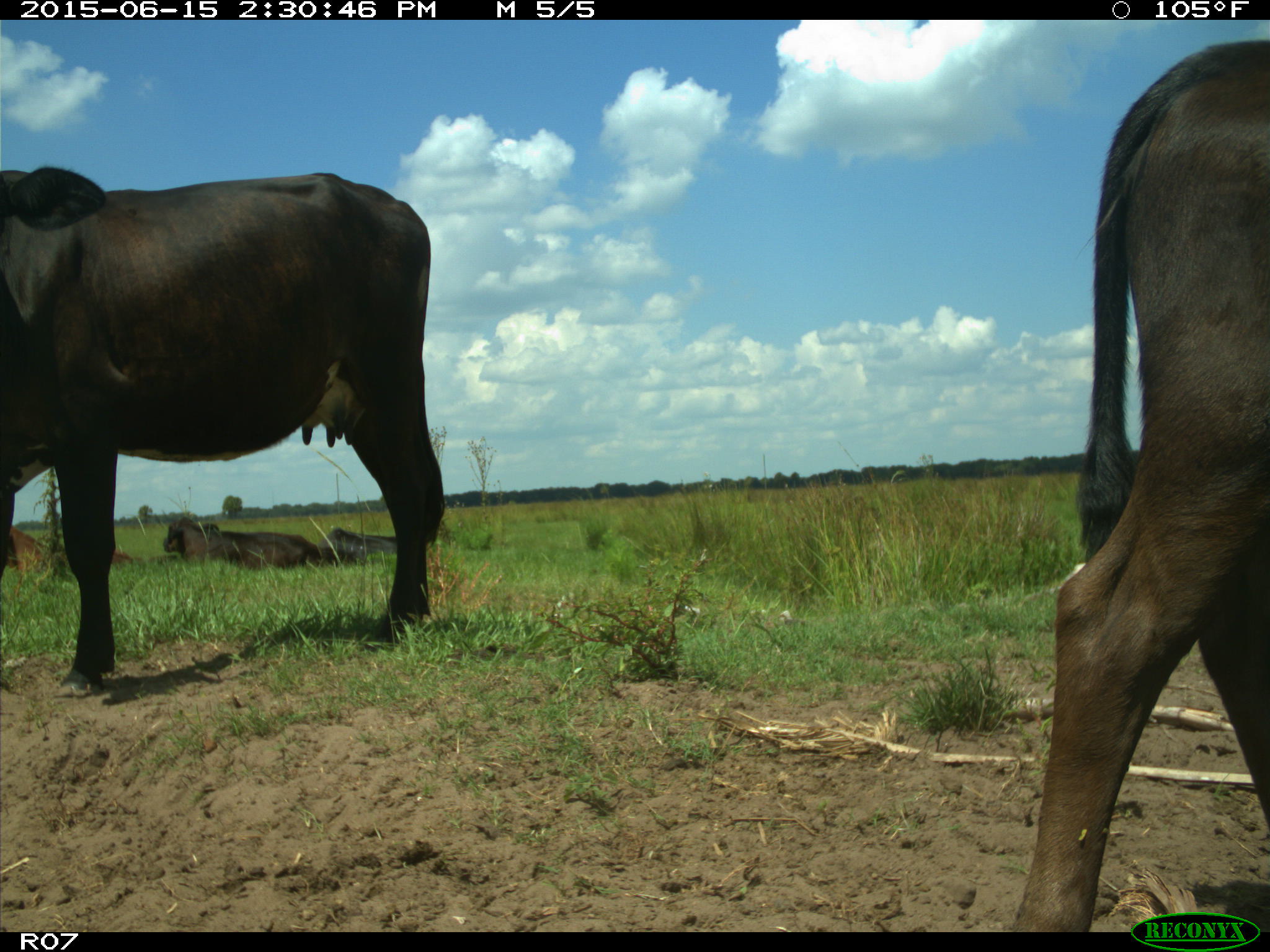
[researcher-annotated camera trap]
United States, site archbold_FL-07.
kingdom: Animalia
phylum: Chordata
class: Mammalia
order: Artiodactyla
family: Bovidae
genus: Bos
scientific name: Bos taurus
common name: domestic cow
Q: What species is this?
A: Bos taurus (domestic cow).